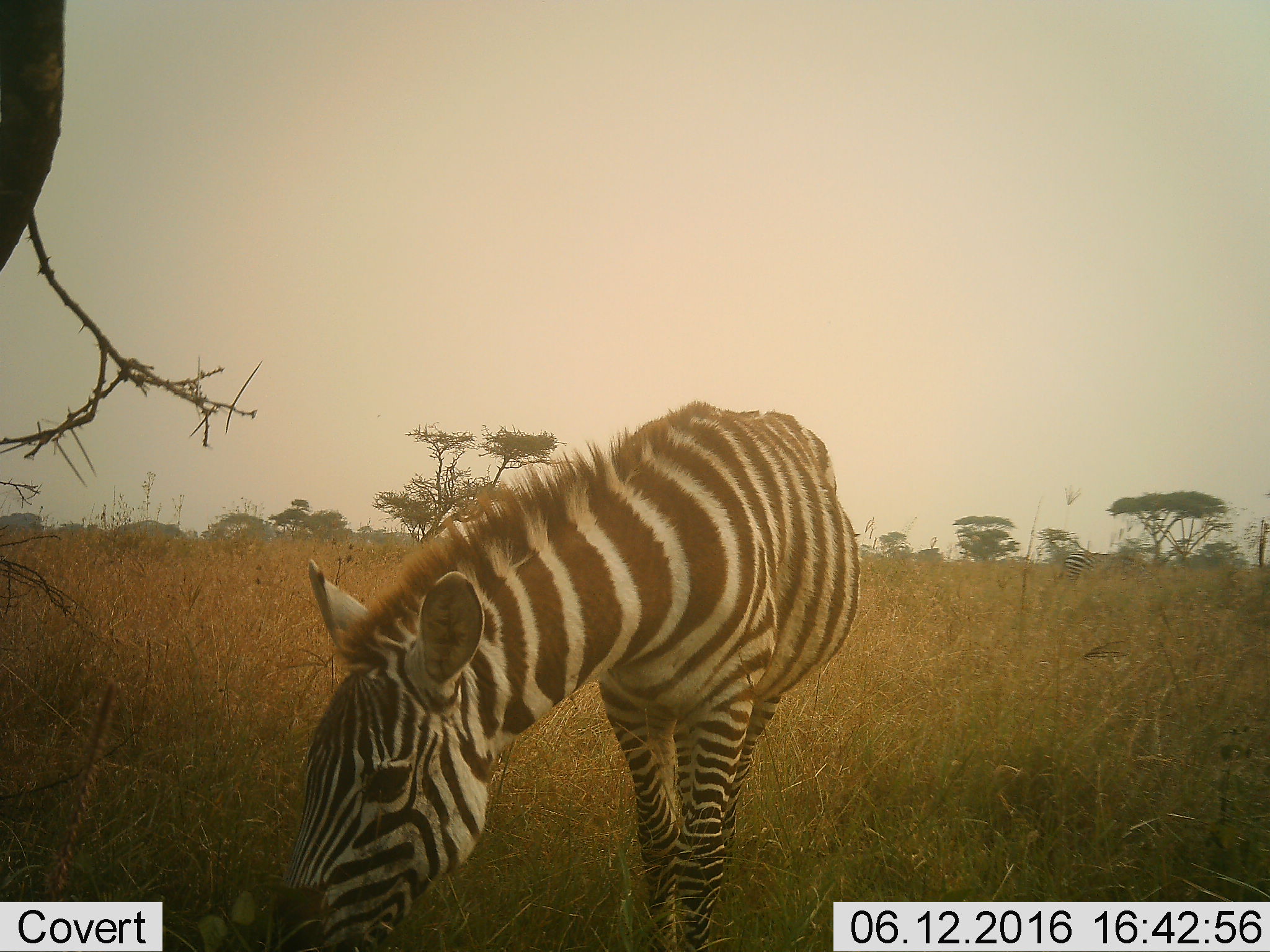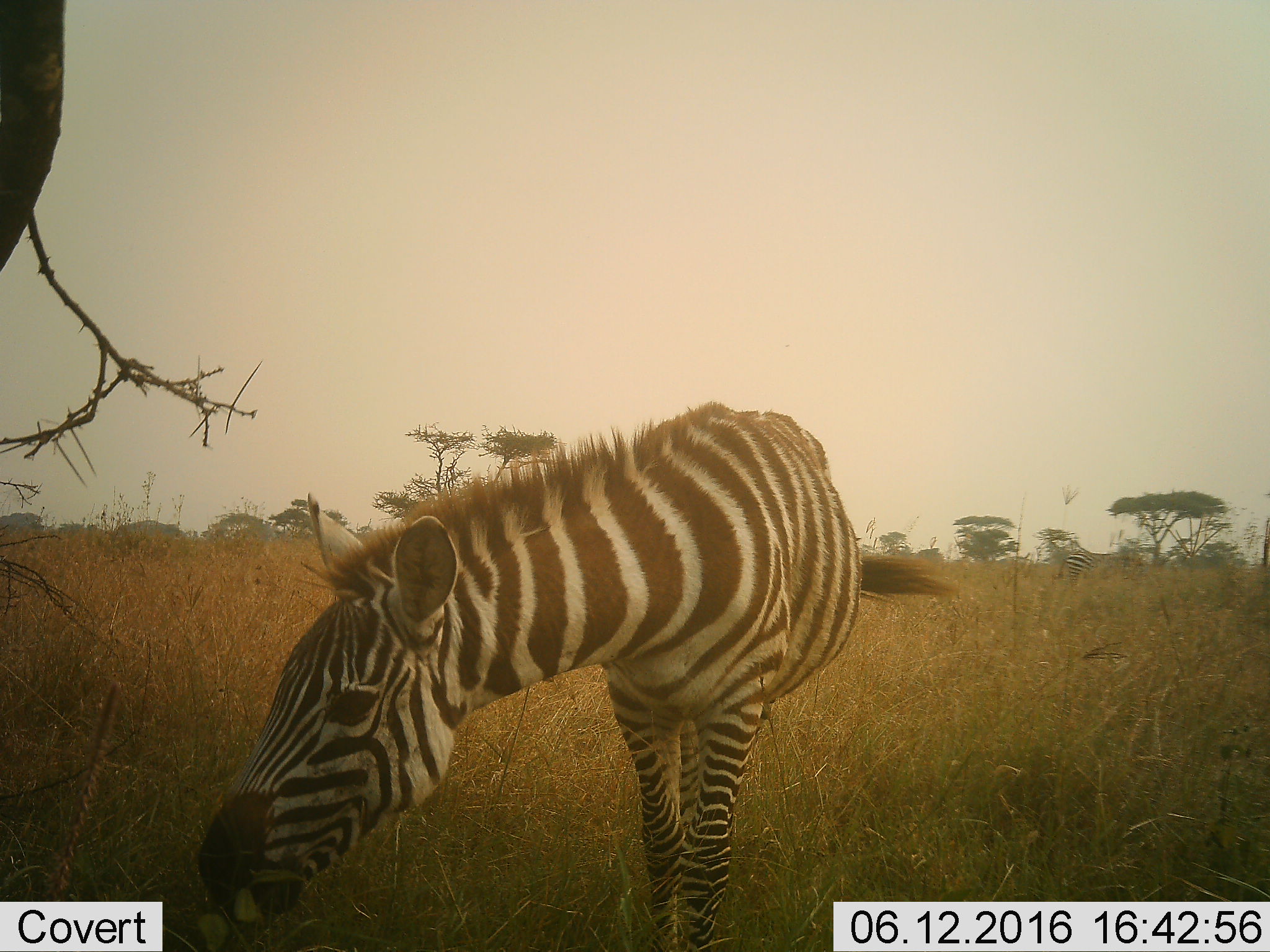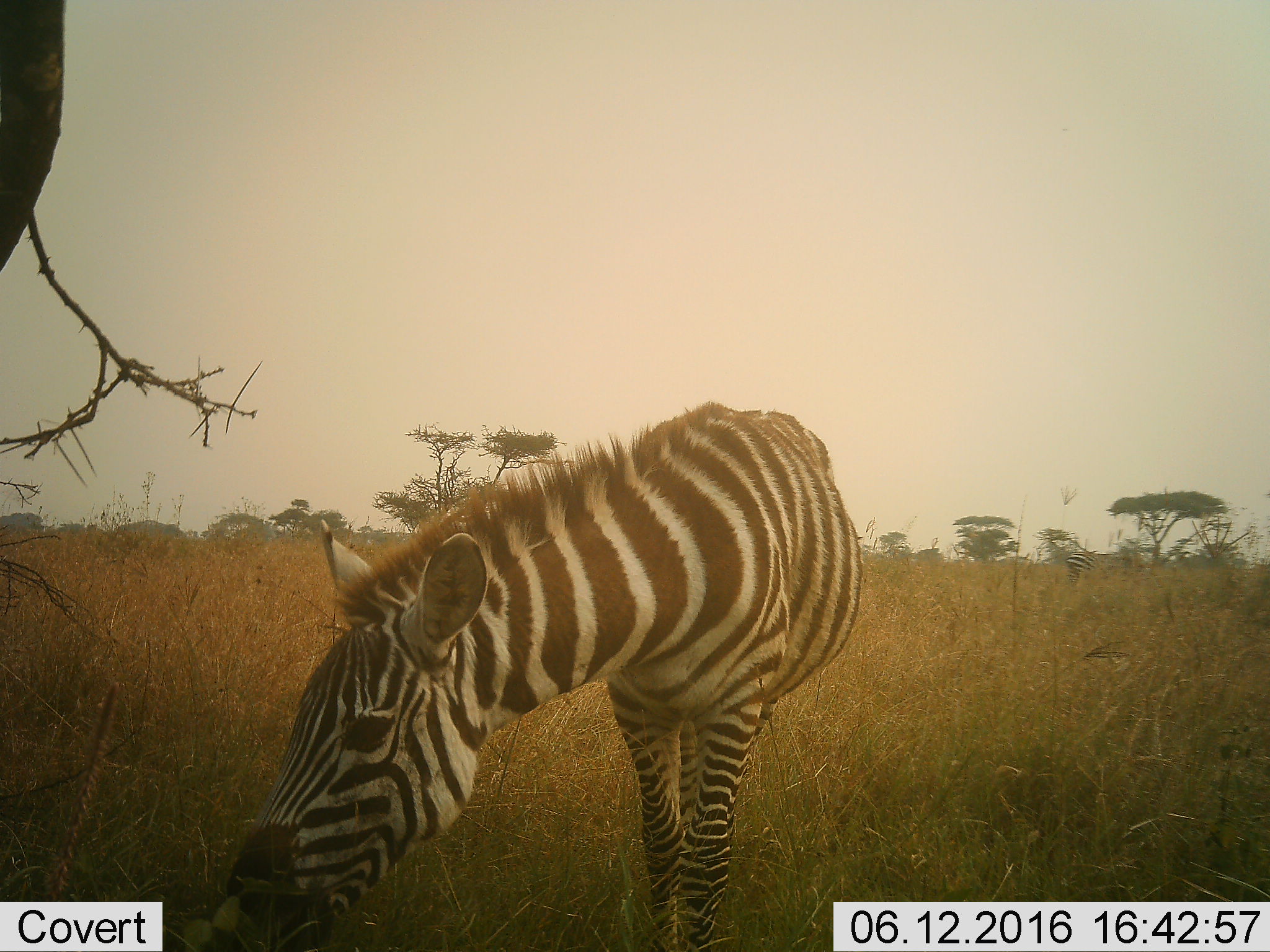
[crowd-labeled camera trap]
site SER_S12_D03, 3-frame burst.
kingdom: Animalia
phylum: Chordata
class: Mammalia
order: Perissodactyla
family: Equidae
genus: Equus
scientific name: Equus quagga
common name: plains zebra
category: zebraplains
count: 2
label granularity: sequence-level